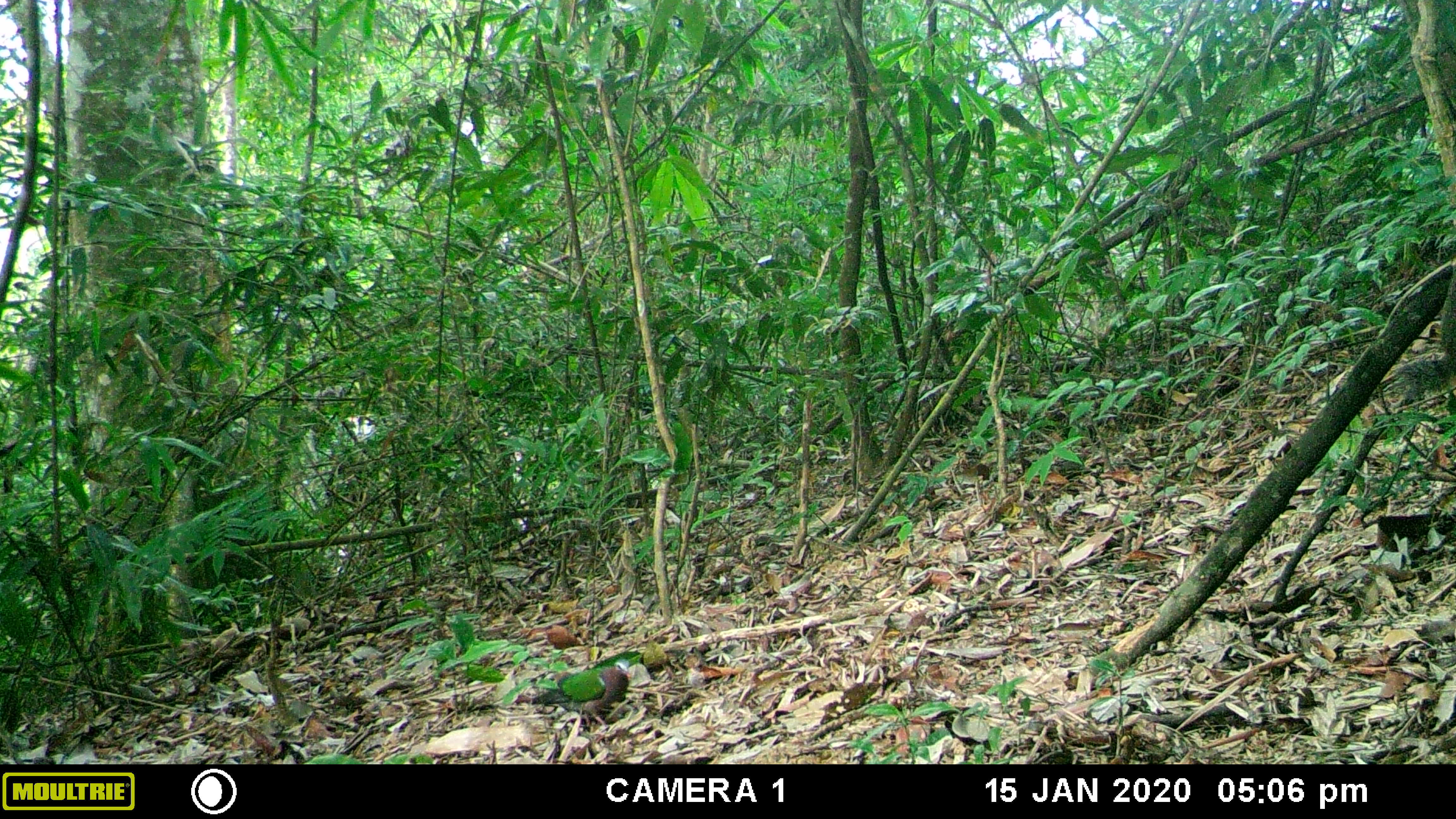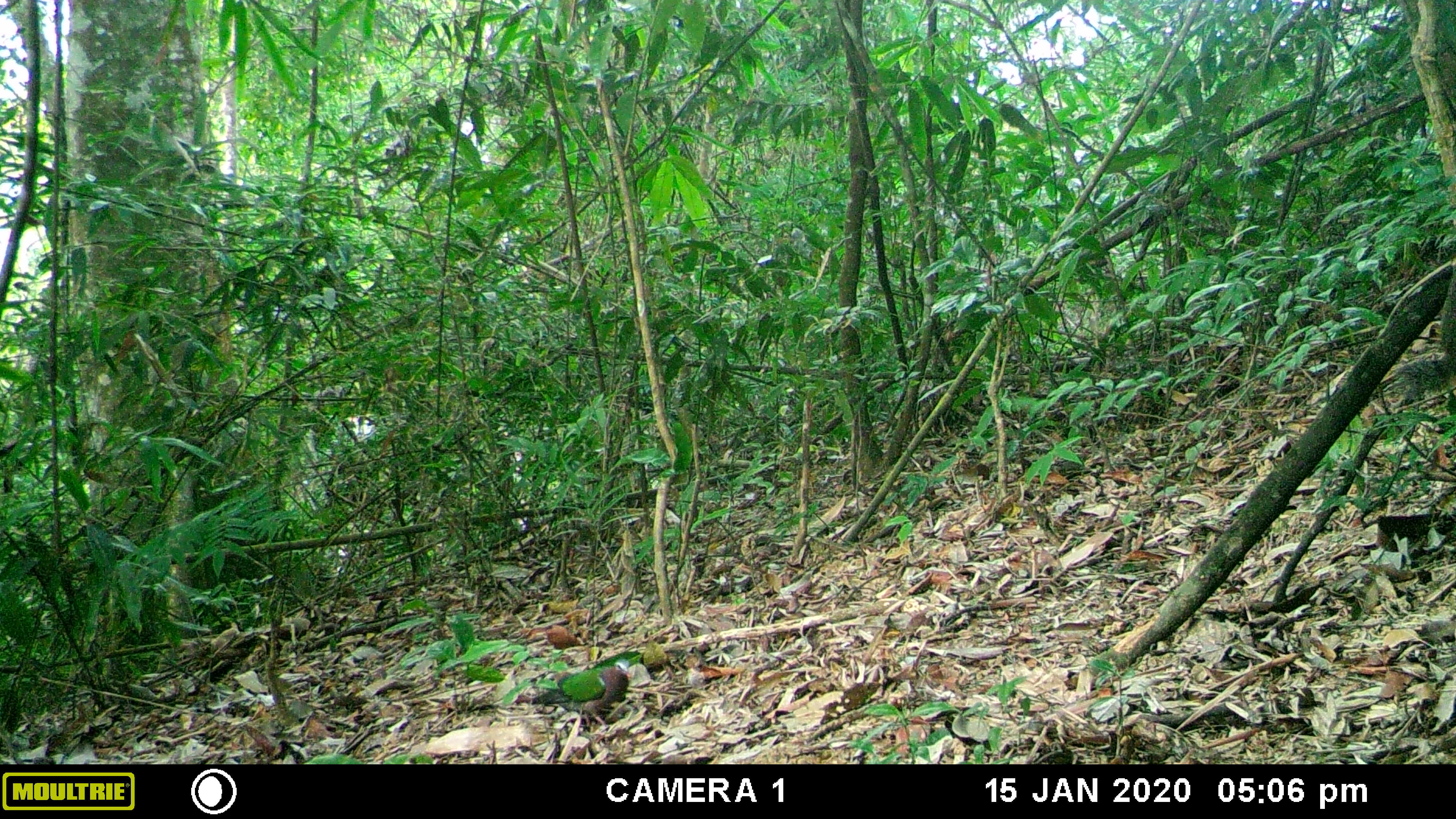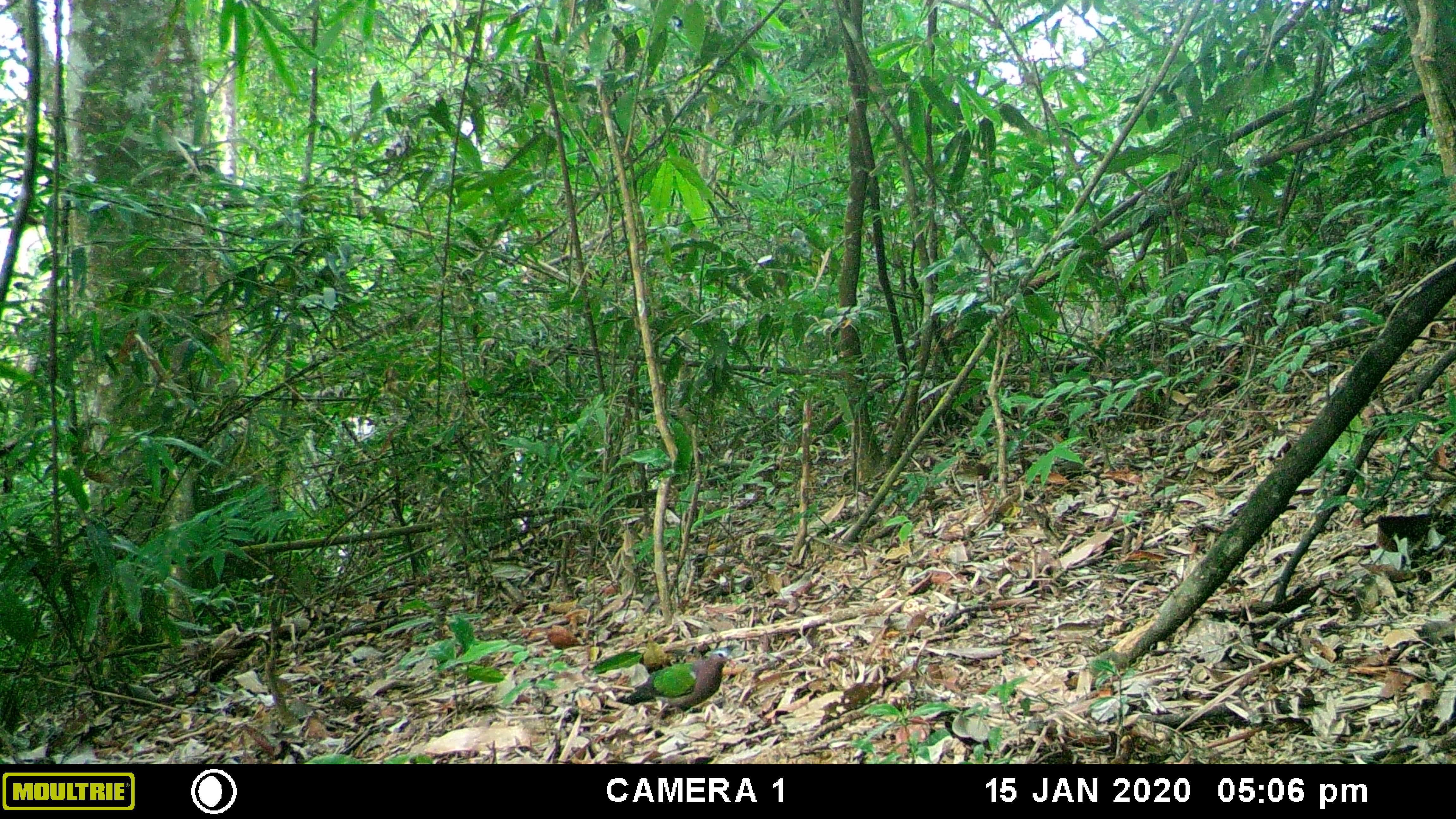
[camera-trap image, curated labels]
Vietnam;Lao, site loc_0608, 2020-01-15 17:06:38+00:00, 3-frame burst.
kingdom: Animalia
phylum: Chordata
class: Mammalia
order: Rodentia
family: Sciuridae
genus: Dremomys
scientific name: Dremomys rufigenis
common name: red-cheeked squirrel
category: red cheeked squirrel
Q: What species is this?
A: Red cheeked squirrel (red-cheeked squirrel) (Dremomys rufigenis).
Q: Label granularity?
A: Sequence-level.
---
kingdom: Animalia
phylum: Chordata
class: Aves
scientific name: Aves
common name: bird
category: unidentified bird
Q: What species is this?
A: Unidentified bird (bird) (Aves).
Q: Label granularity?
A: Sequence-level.